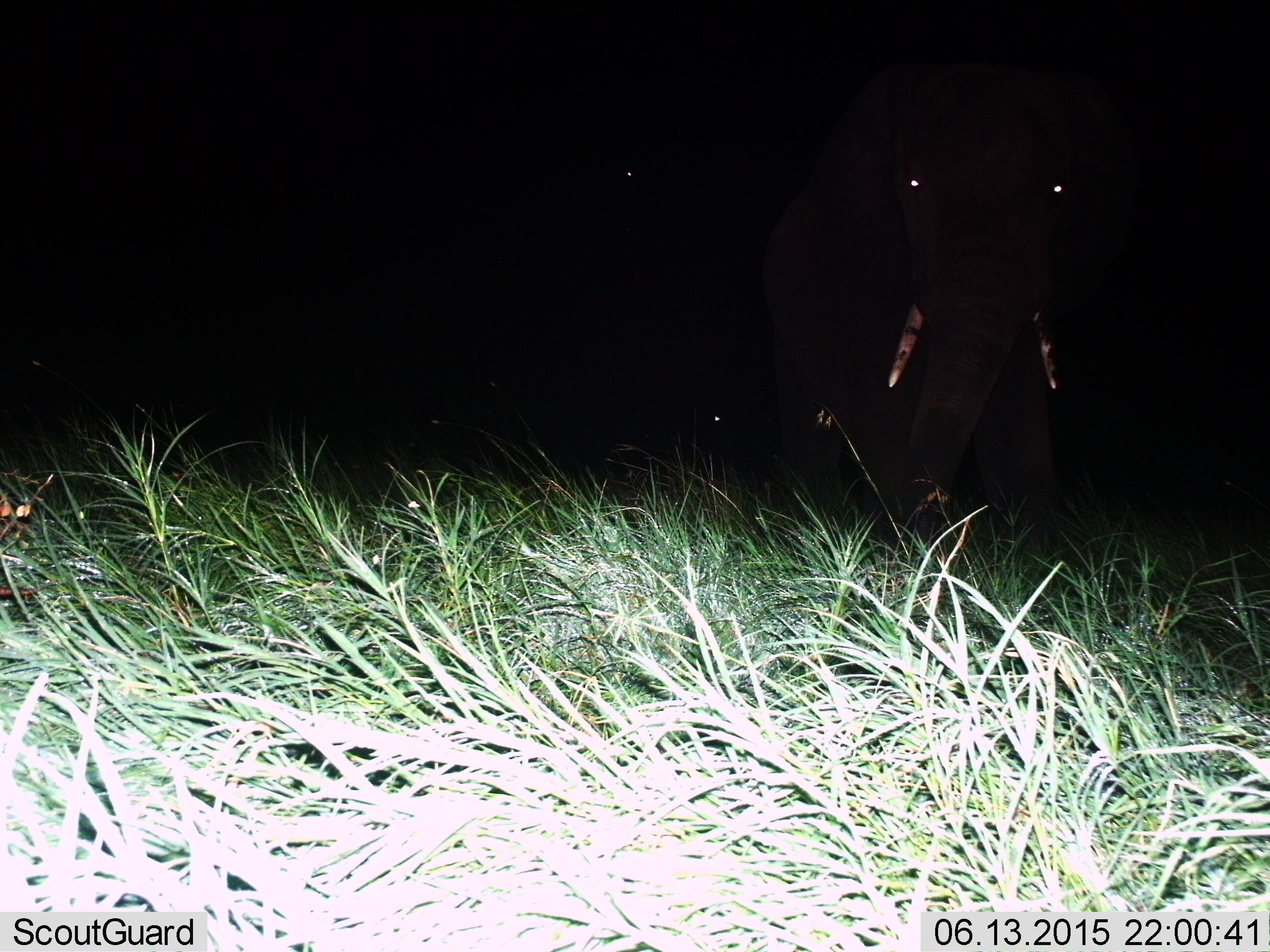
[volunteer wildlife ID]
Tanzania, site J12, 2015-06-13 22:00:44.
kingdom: Animalia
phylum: Chordata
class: Mammalia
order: Proboscidea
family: Elephantidae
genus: Loxodonta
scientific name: Loxodonta africana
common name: african bush elephant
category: elephant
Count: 1.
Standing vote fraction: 70%.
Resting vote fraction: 0%.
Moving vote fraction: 30%.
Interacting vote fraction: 0%.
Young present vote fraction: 10%.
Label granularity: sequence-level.